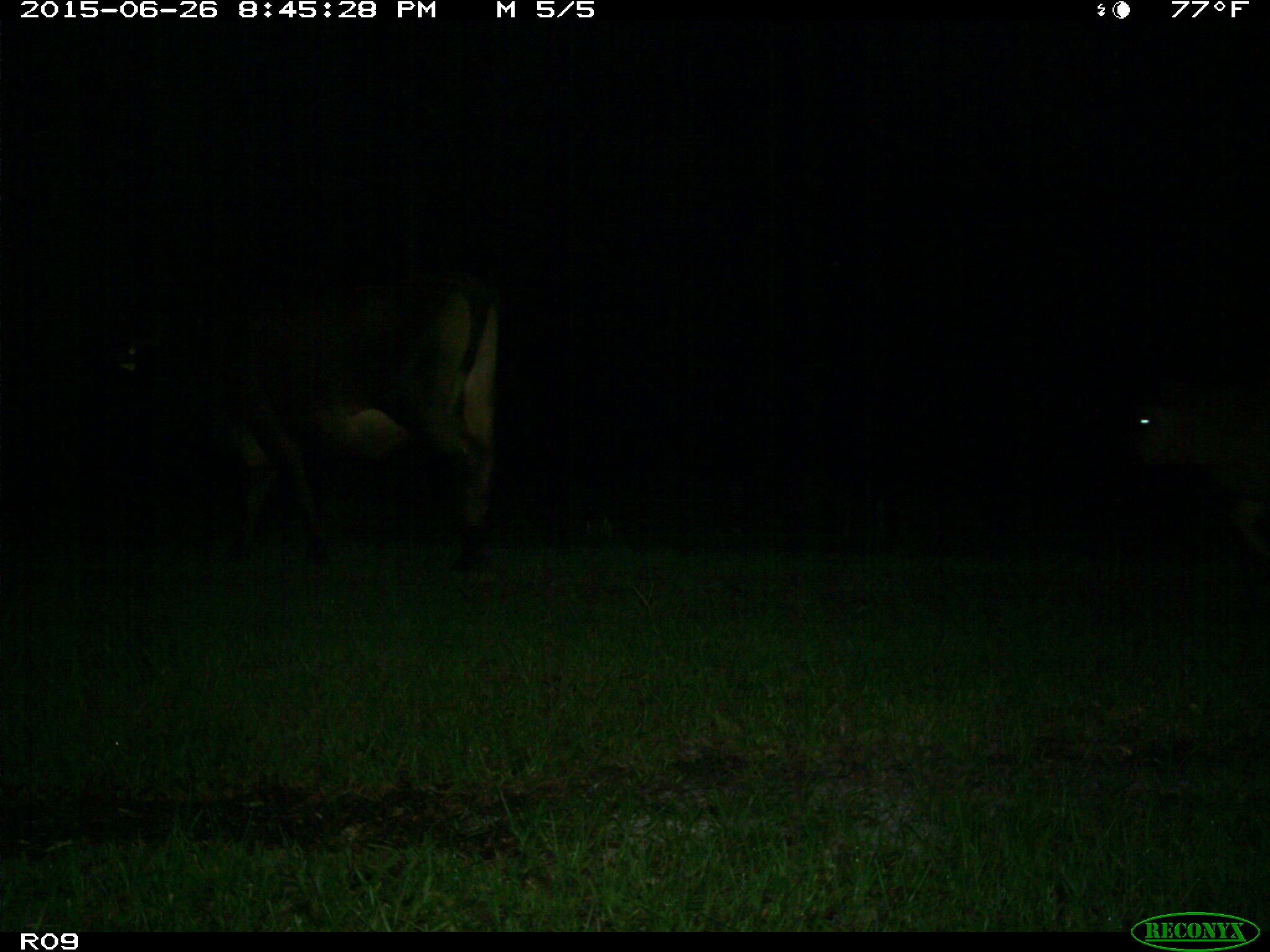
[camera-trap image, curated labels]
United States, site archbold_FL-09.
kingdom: Animalia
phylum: Chordata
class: Mammalia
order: Artiodactyla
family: Bovidae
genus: Bos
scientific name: Bos taurus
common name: domestic cow